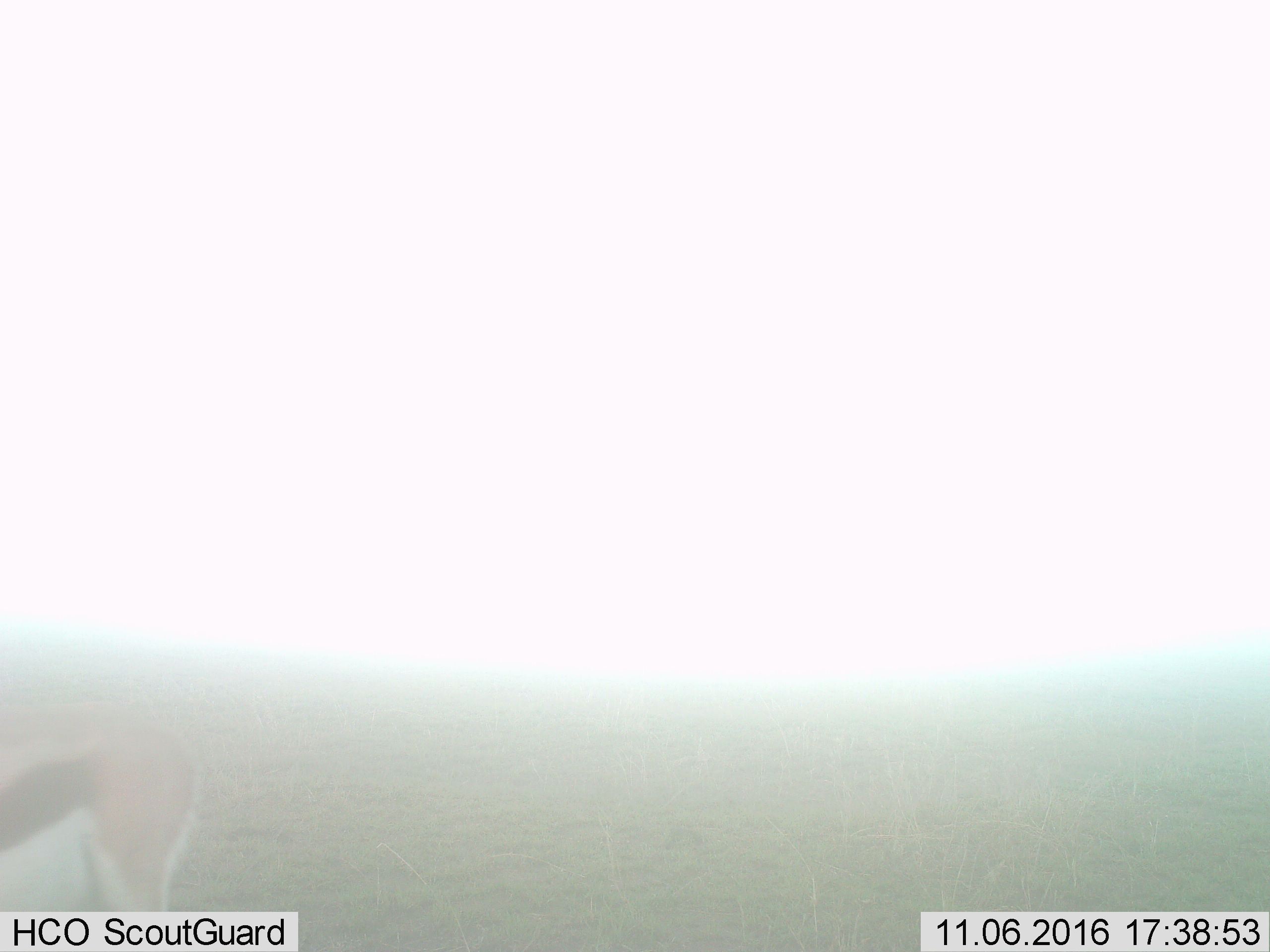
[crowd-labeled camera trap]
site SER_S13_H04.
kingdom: Animalia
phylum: Chordata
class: Mammalia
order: Artiodactyla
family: Bovidae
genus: Eudorcas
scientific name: Eudorcas thomsonii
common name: thomson's gazelle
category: gazellethomsons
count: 1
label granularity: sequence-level